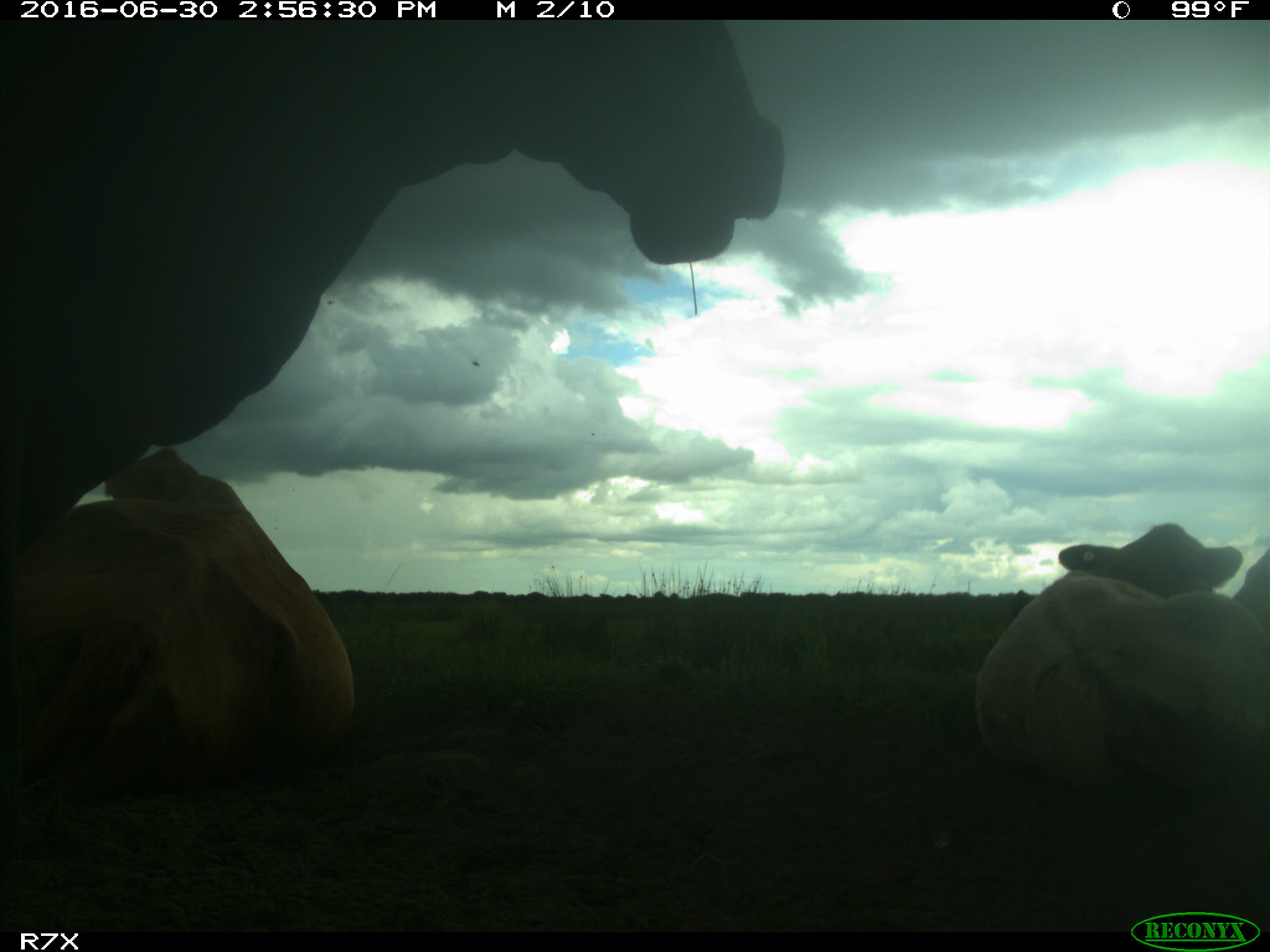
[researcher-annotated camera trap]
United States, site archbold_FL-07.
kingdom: Animalia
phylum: Chordata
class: Mammalia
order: Artiodactyla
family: Bovidae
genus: Bos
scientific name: Bos taurus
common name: domestic cow